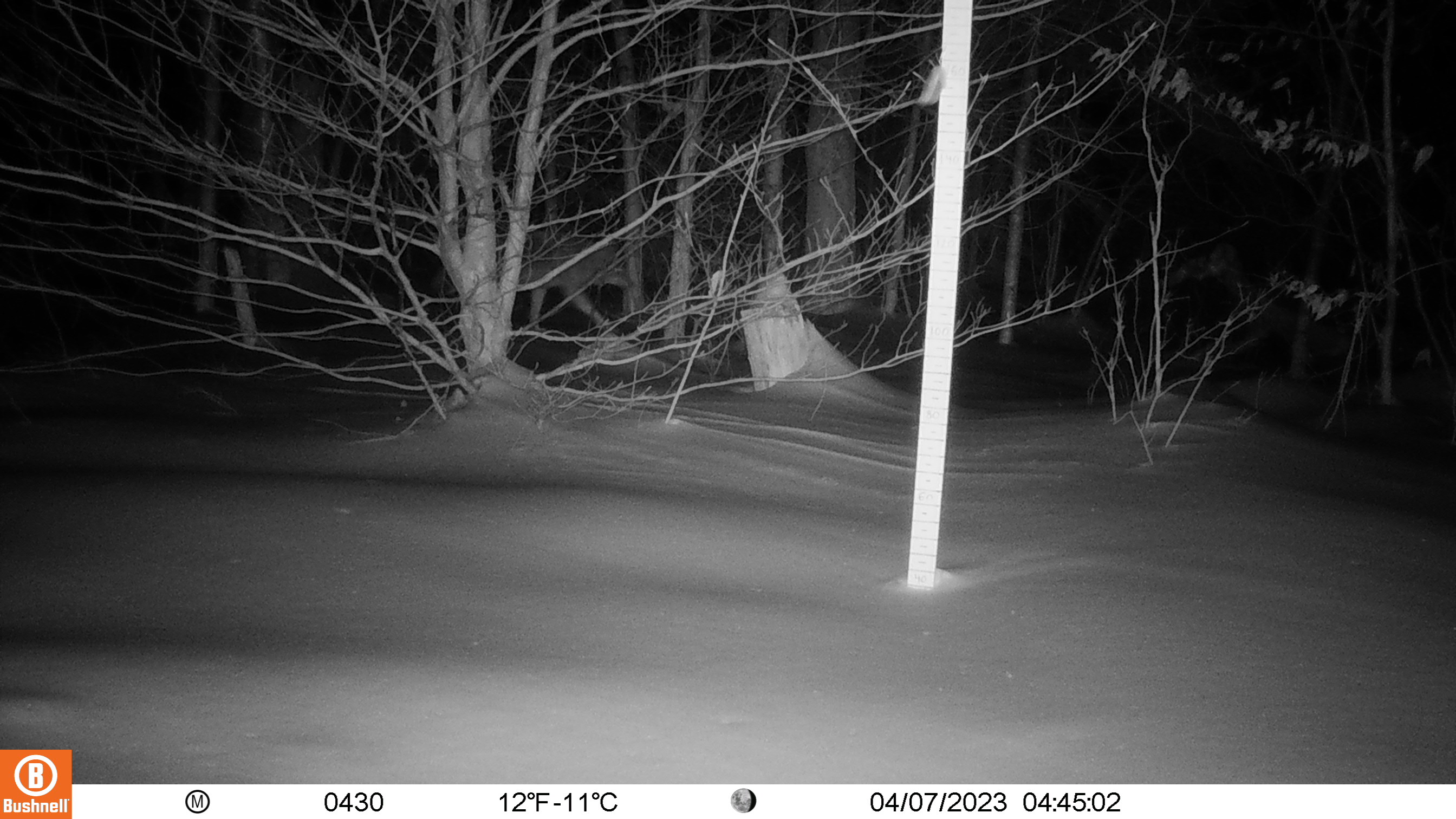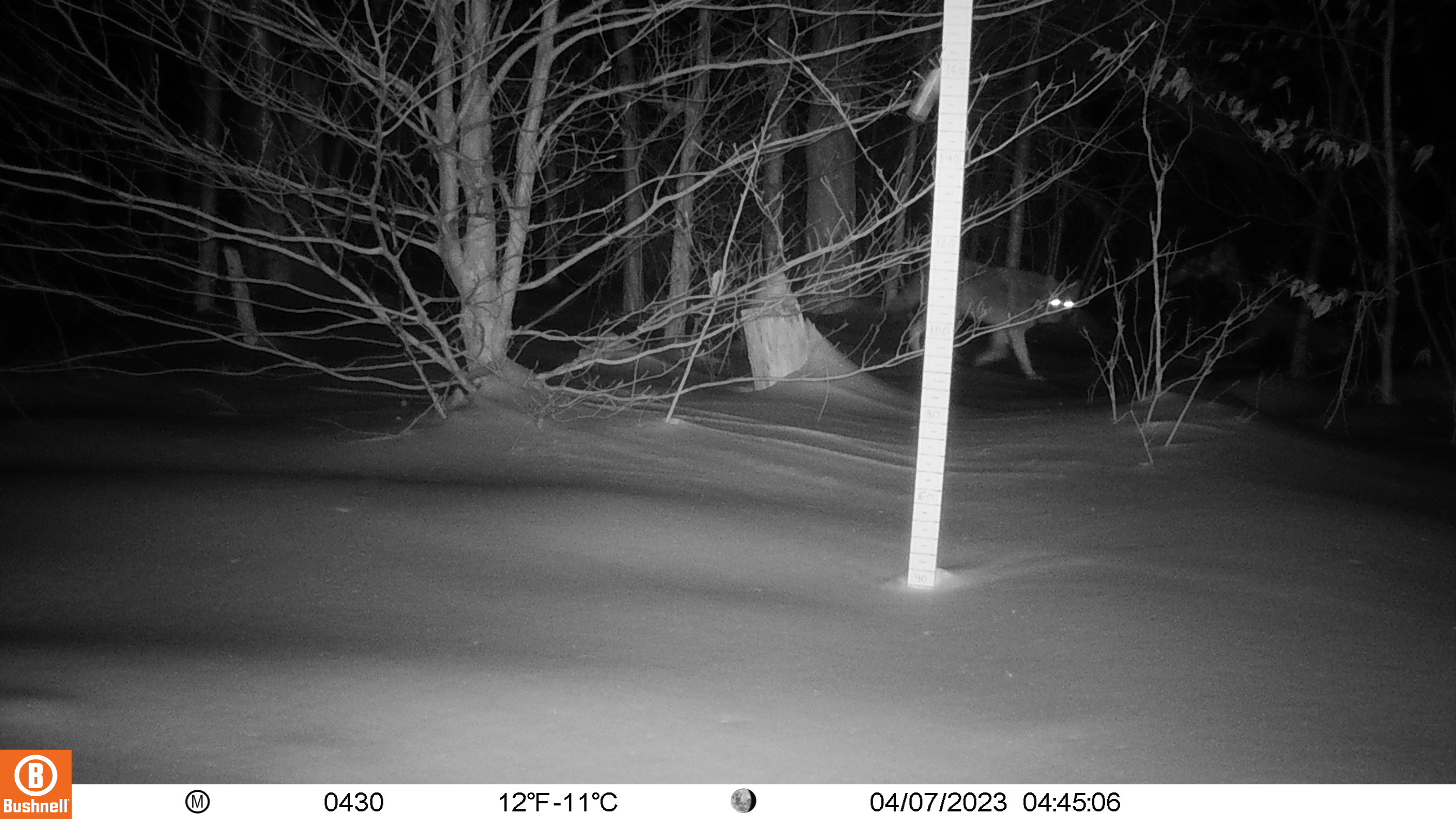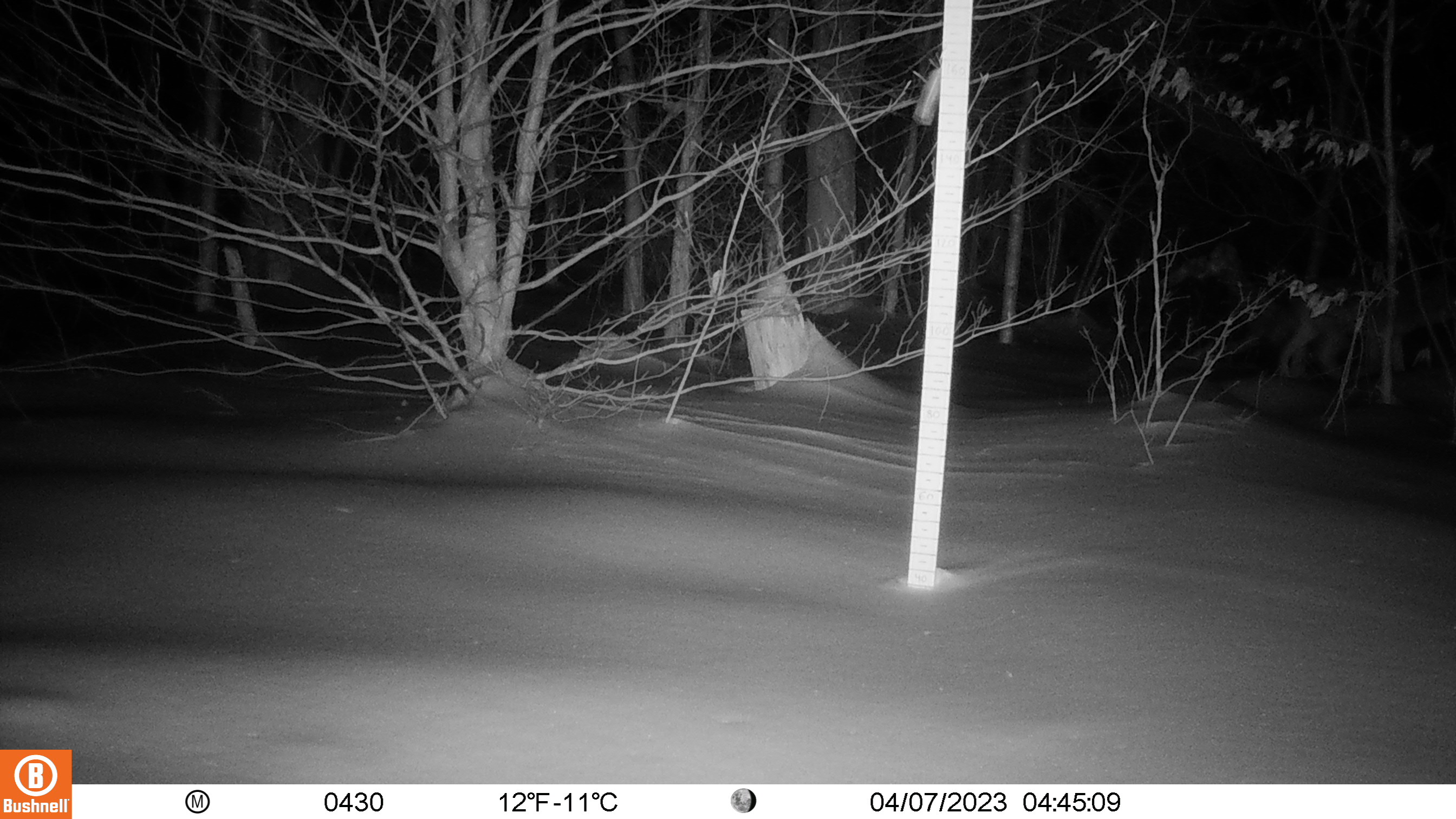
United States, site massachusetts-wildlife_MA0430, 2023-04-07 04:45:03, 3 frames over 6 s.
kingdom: Animalia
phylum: Chordata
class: Mammalia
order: Carnivora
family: Canidae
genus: Canis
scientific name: Canis latrans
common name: coyote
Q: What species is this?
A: Coyote (Canis latrans).